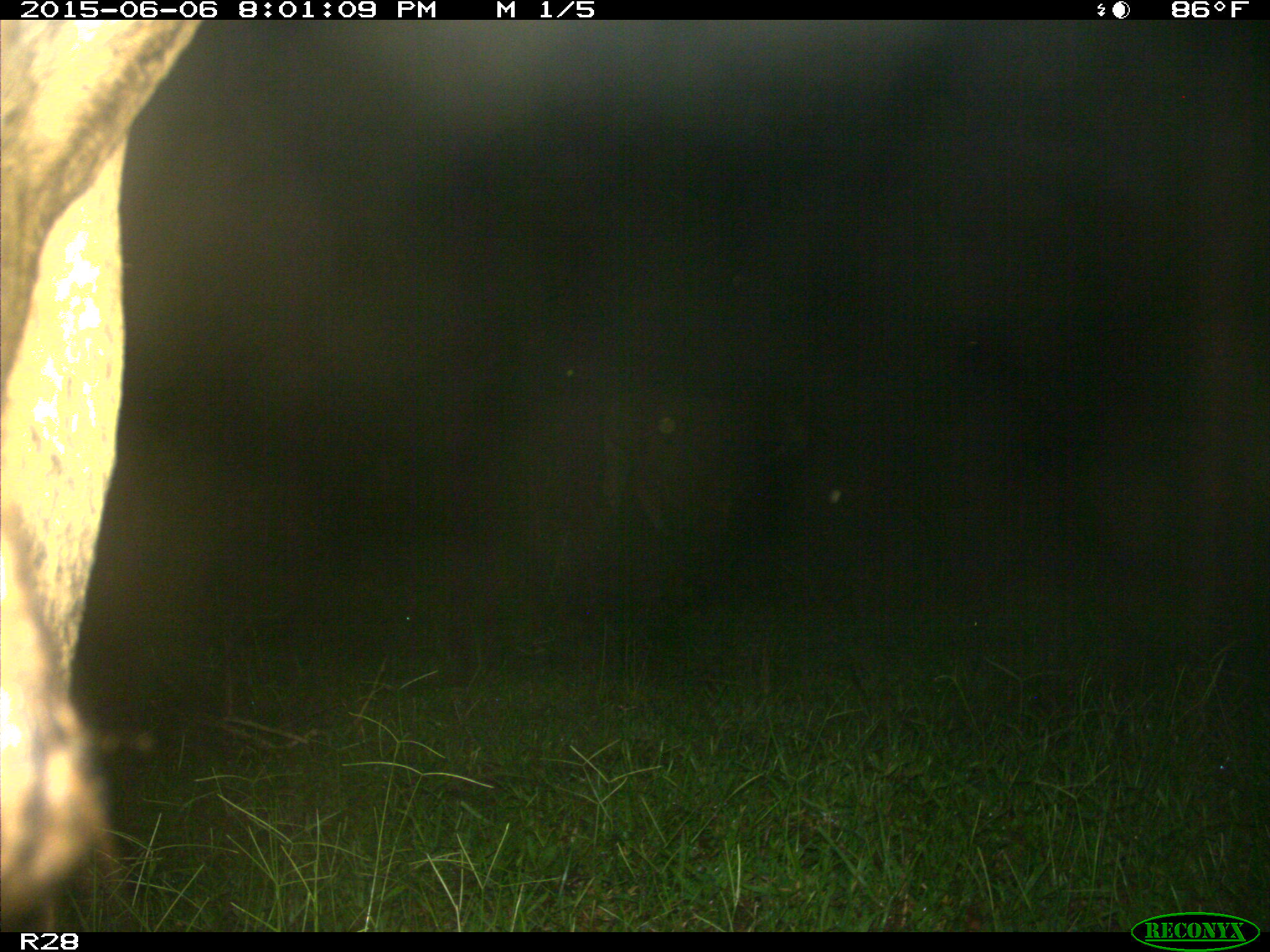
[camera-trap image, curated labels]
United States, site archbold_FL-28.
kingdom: Animalia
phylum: Chordata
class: Mammalia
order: Artiodactyla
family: Bovidae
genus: Bos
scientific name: Bos taurus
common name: domestic cow